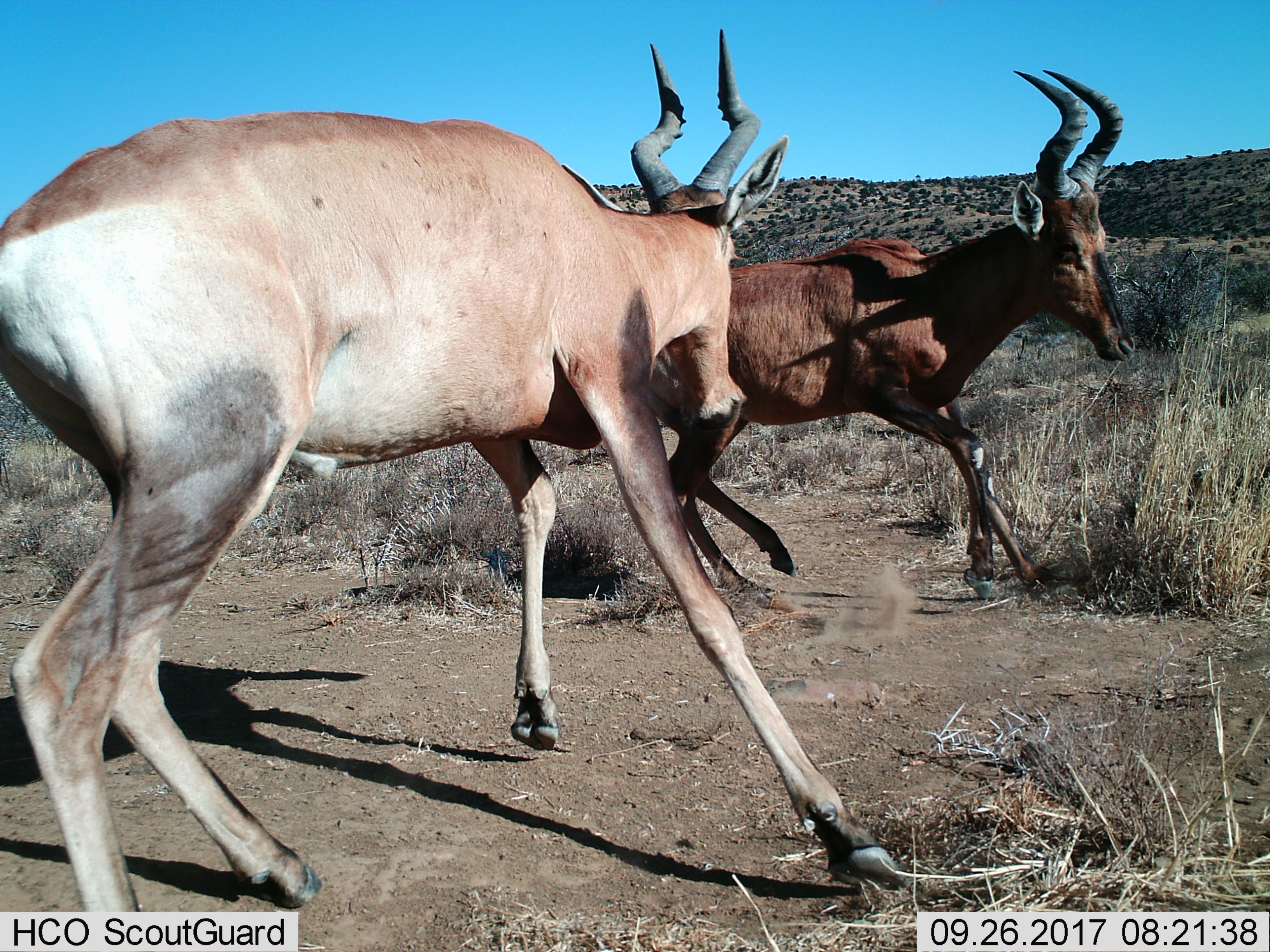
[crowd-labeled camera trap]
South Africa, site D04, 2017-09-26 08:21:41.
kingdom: Animalia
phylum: Chordata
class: Mammalia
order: Artiodactyla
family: Bovidae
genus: Alcelaphus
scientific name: Alcelaphus buselaphus caama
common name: red hartebeest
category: hartebeestred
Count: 2.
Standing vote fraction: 0%.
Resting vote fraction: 0%.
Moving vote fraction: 67%.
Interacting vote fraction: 56%.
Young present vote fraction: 0%.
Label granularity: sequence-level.